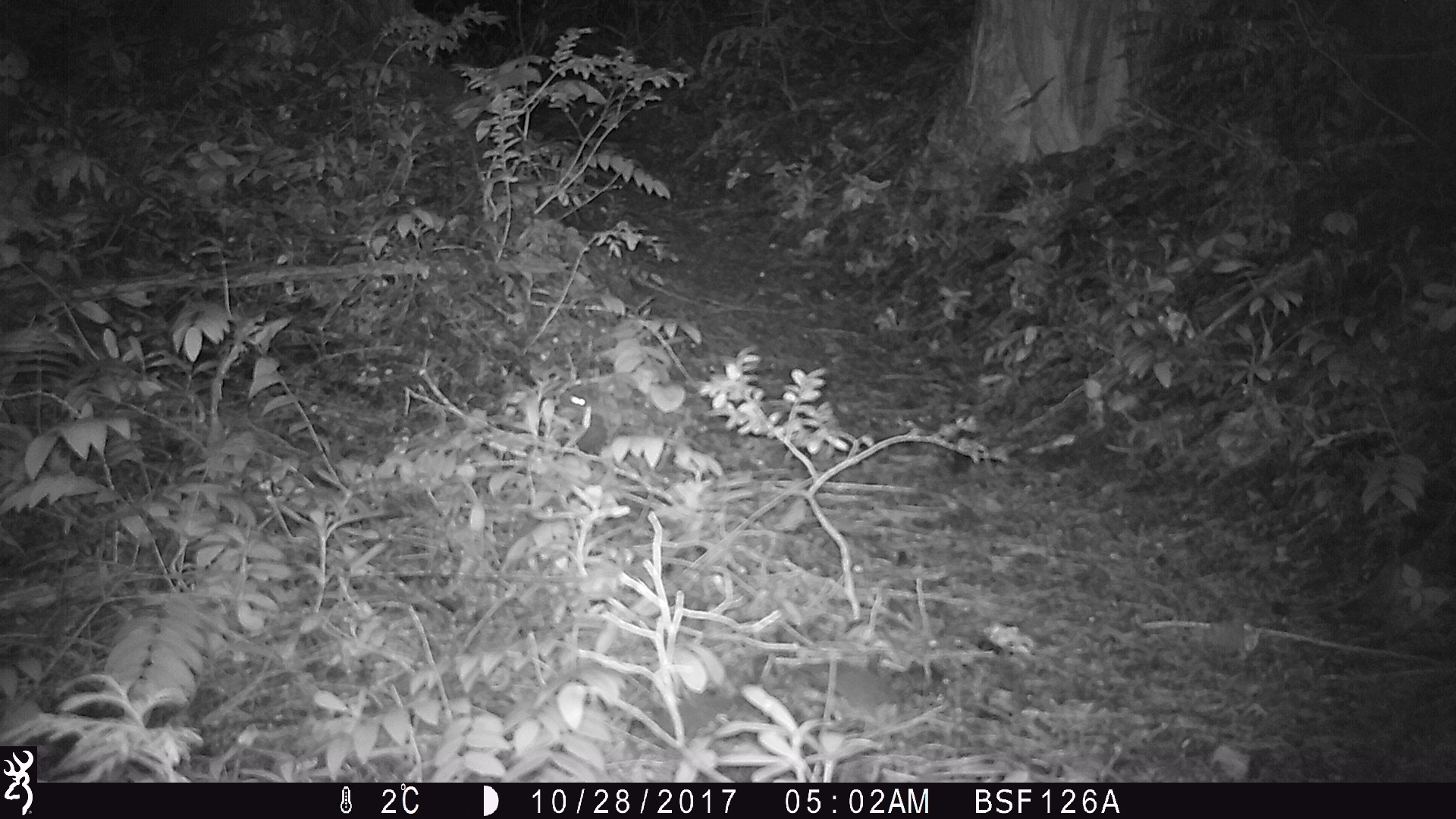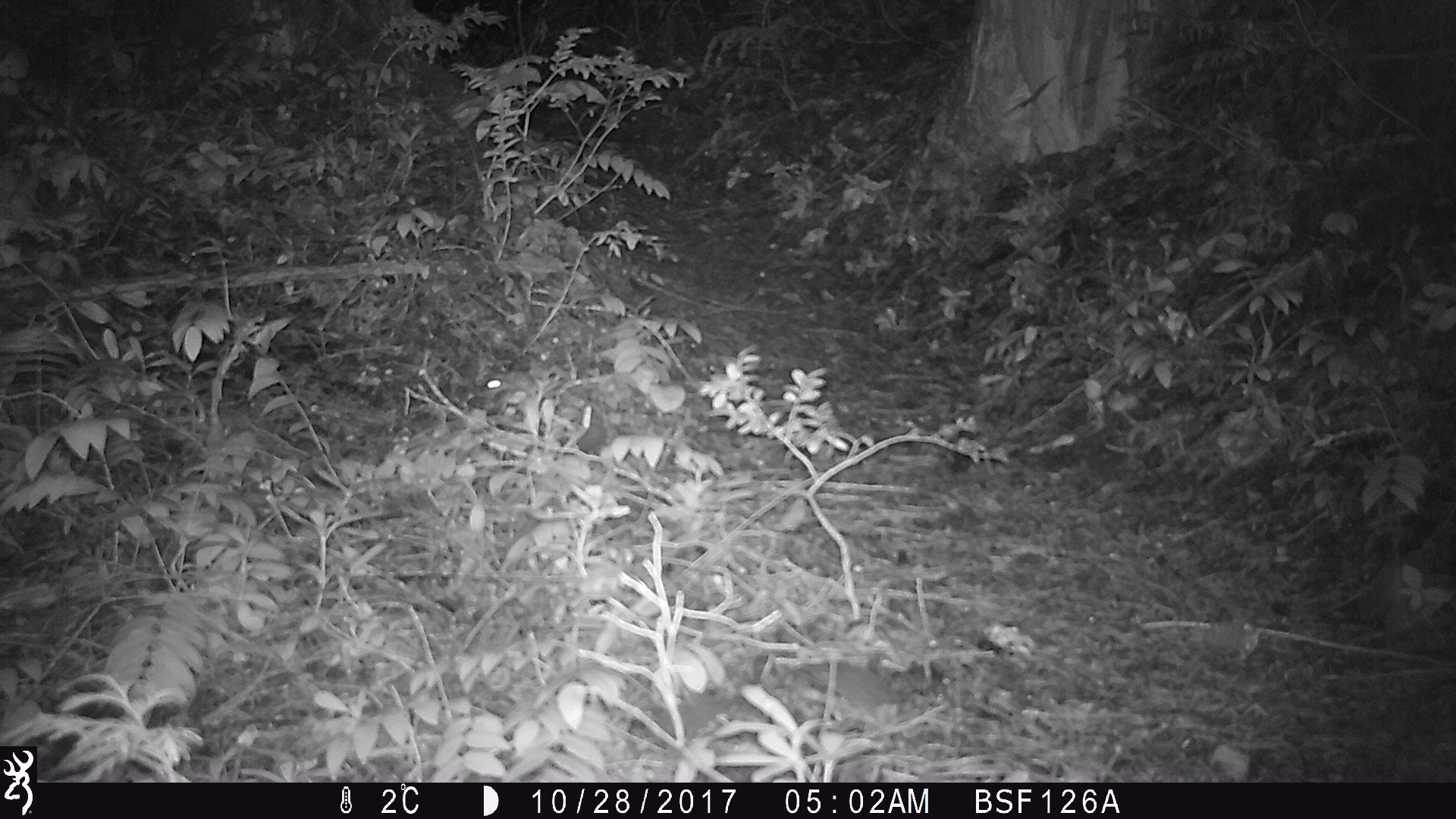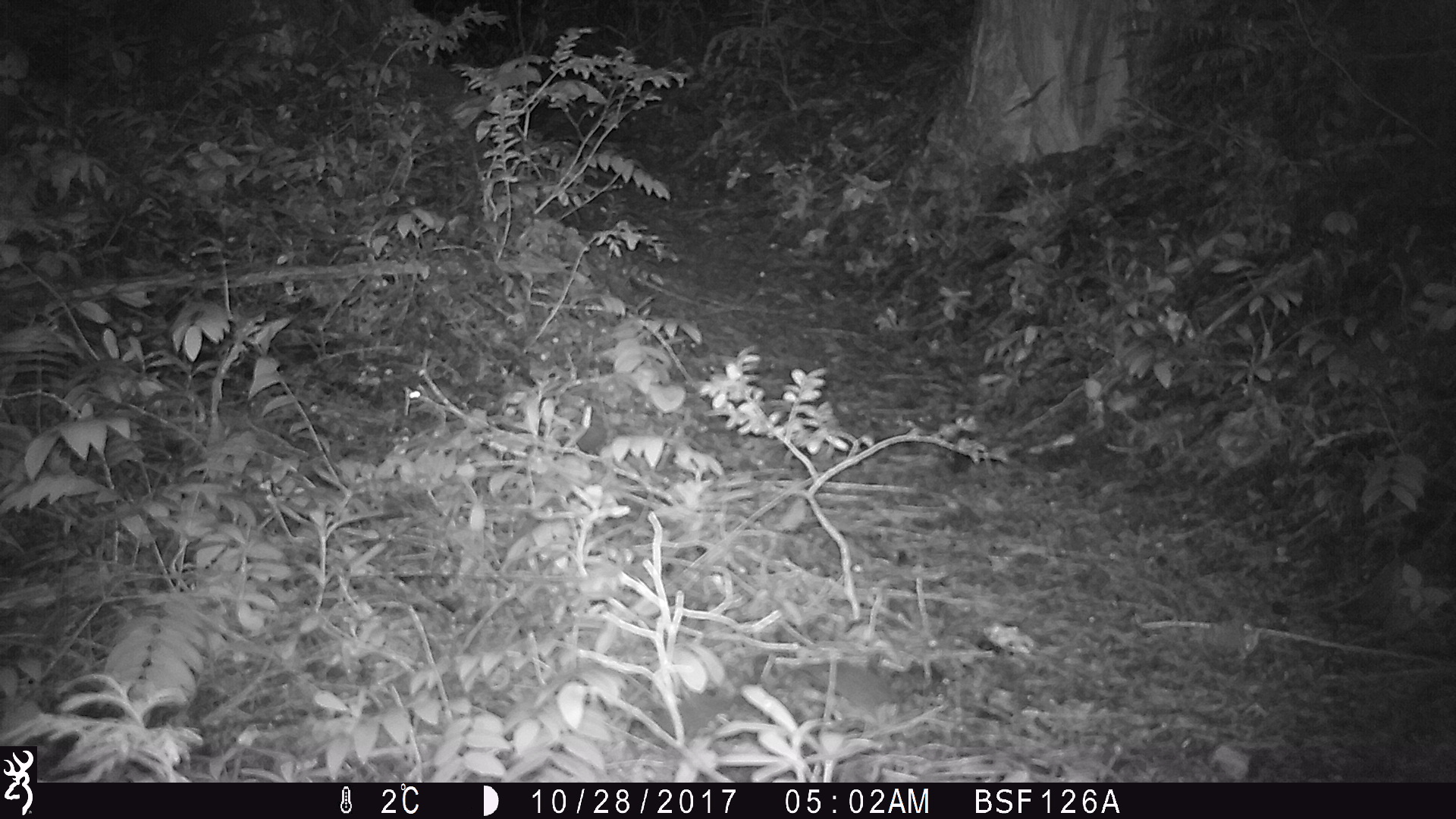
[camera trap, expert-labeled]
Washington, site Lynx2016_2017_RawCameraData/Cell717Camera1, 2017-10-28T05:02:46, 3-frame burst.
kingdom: Animalia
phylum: Chordata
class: Mammalia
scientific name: Mammalia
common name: small mammal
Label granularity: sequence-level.